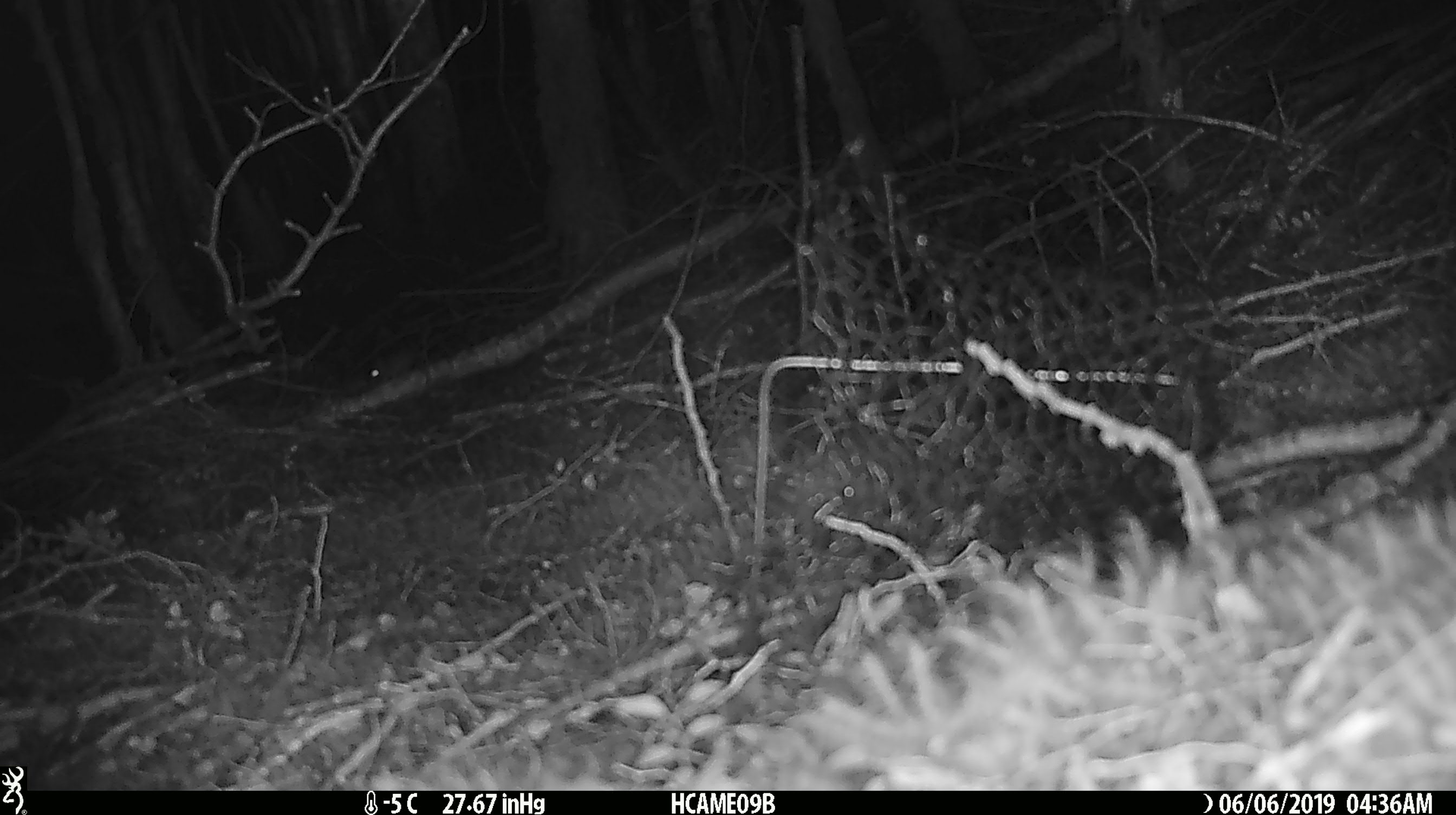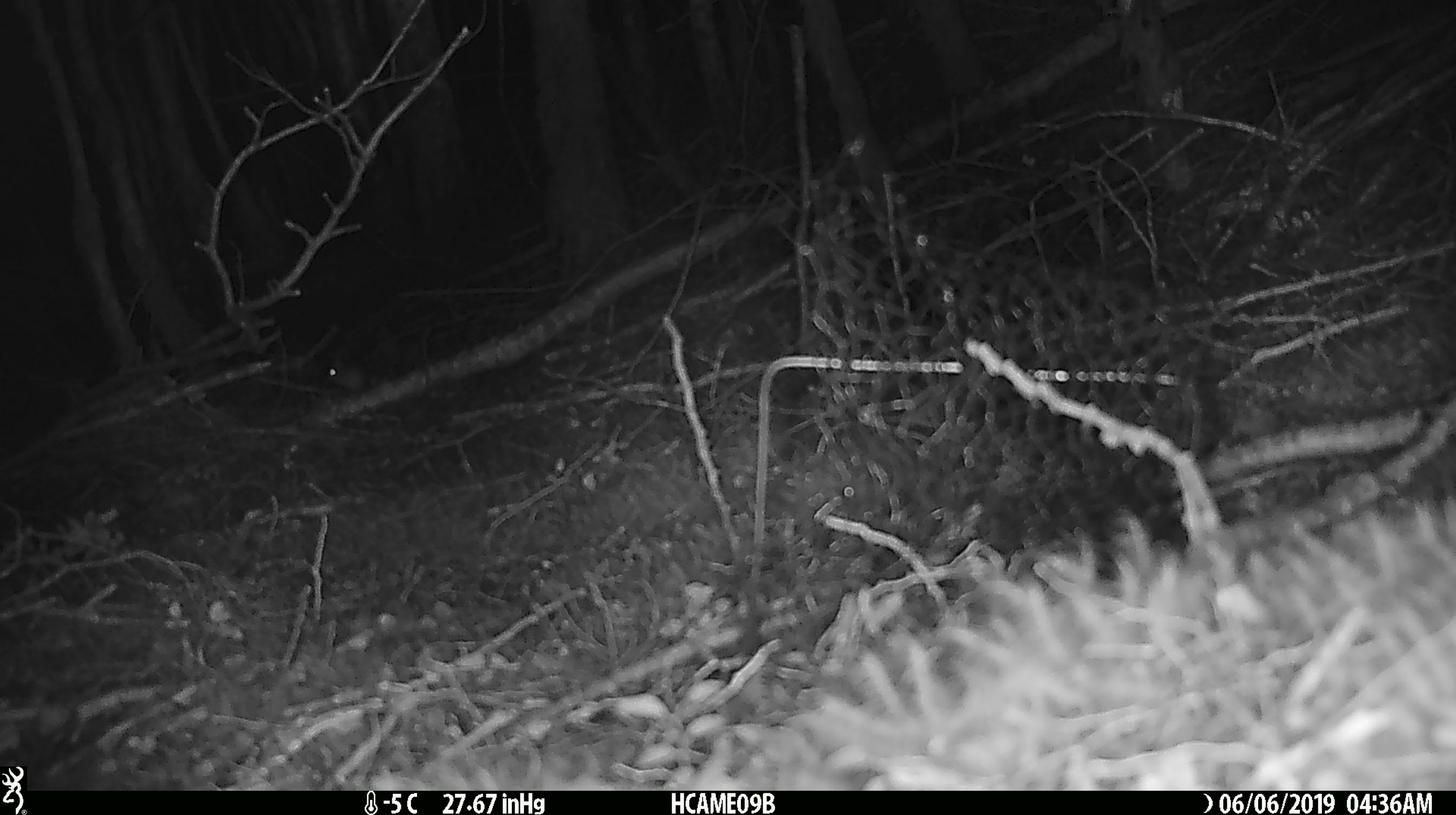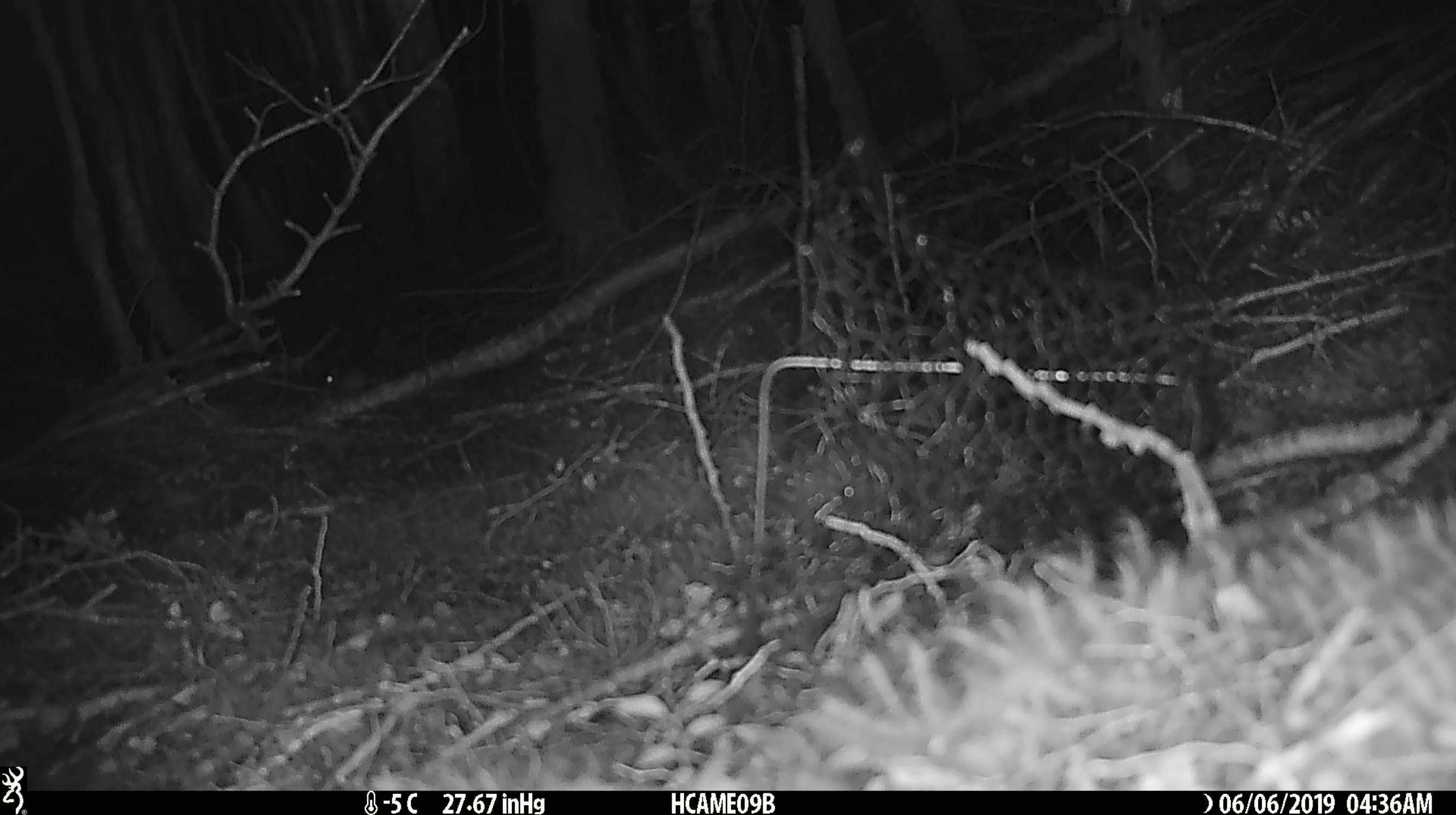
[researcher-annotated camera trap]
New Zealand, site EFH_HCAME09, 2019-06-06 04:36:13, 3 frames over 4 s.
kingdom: Animalia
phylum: Chordata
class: Mammalia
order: Rodentia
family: Muridae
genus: Mus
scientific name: Mus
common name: mouse